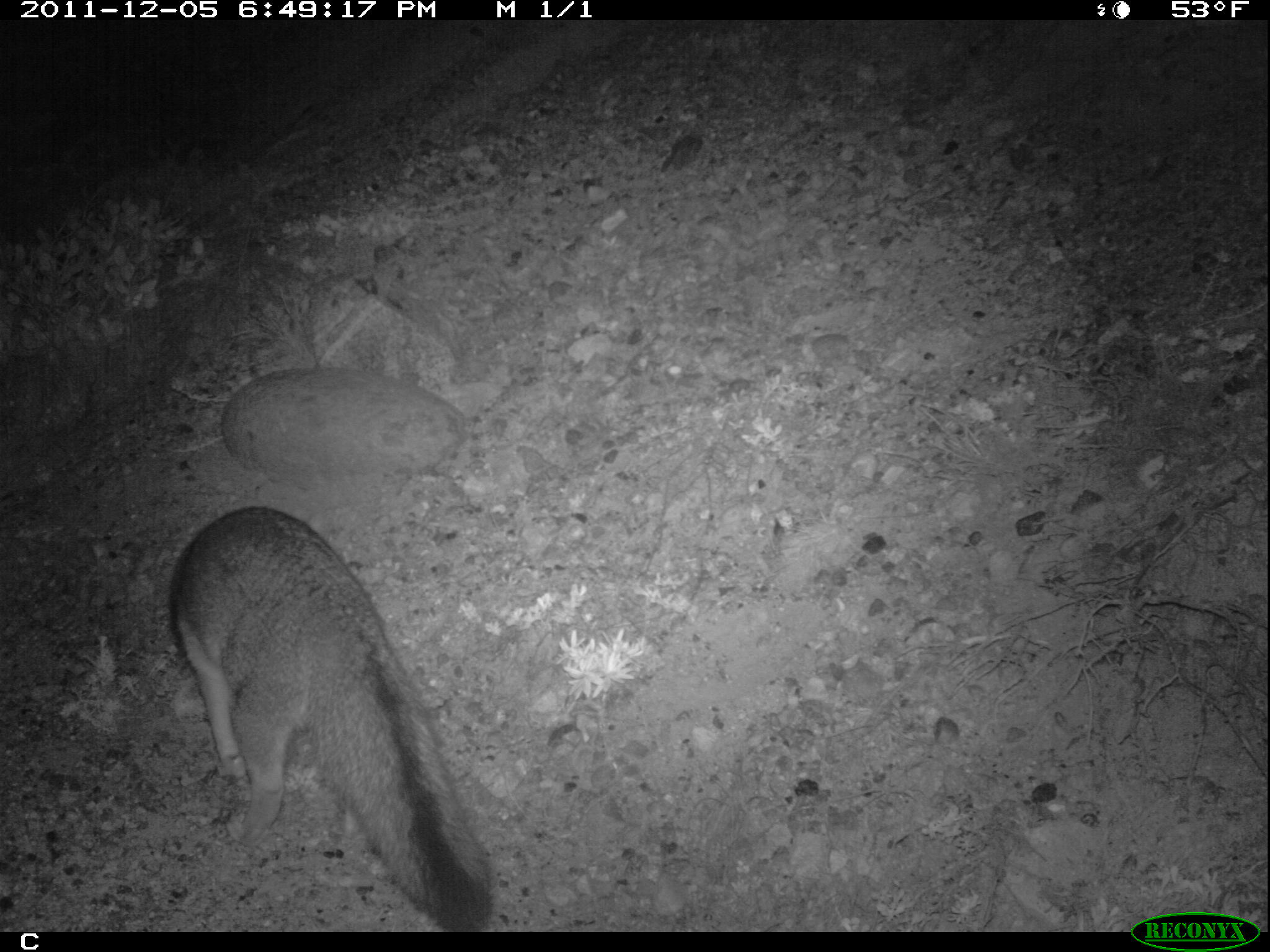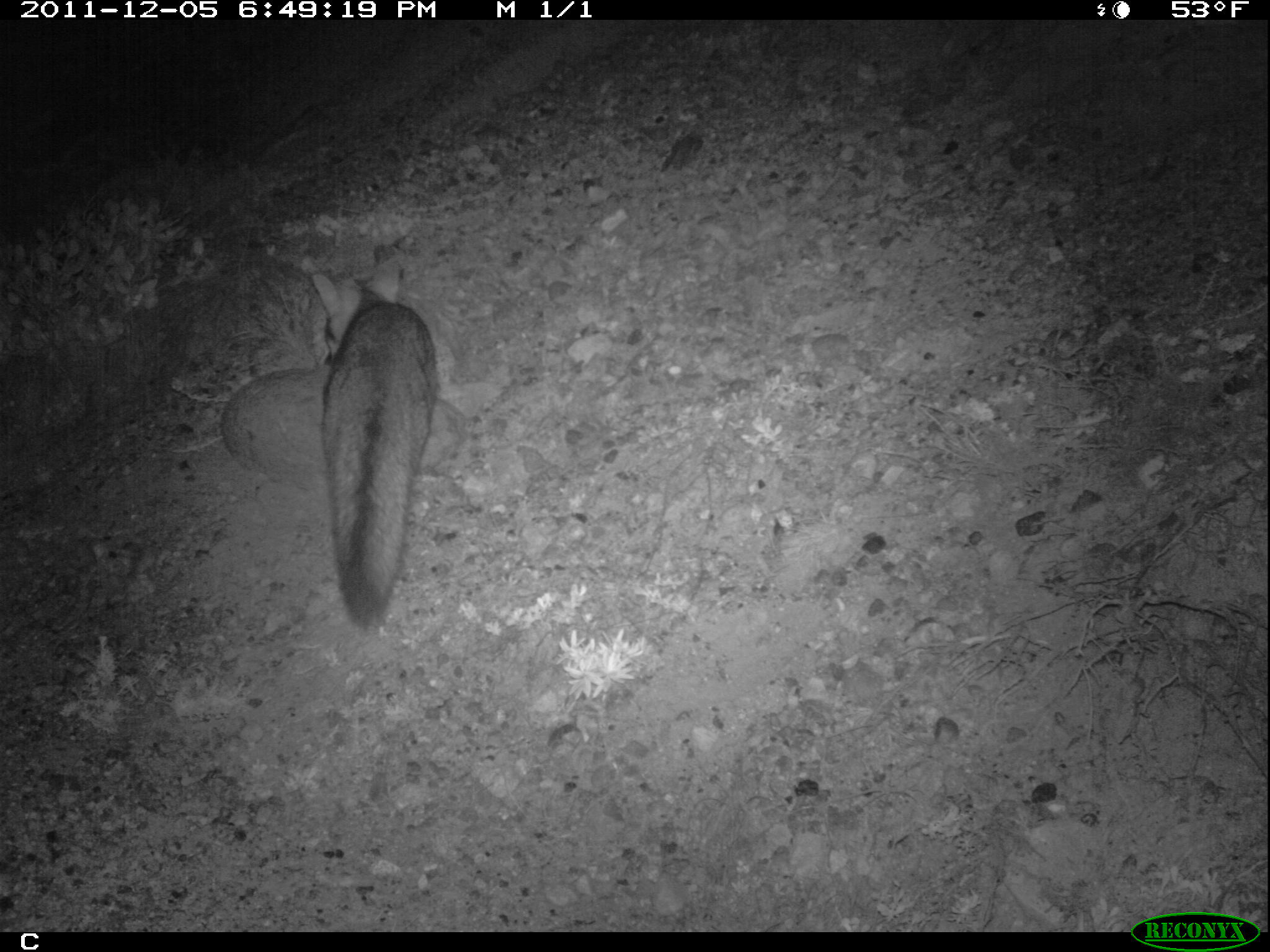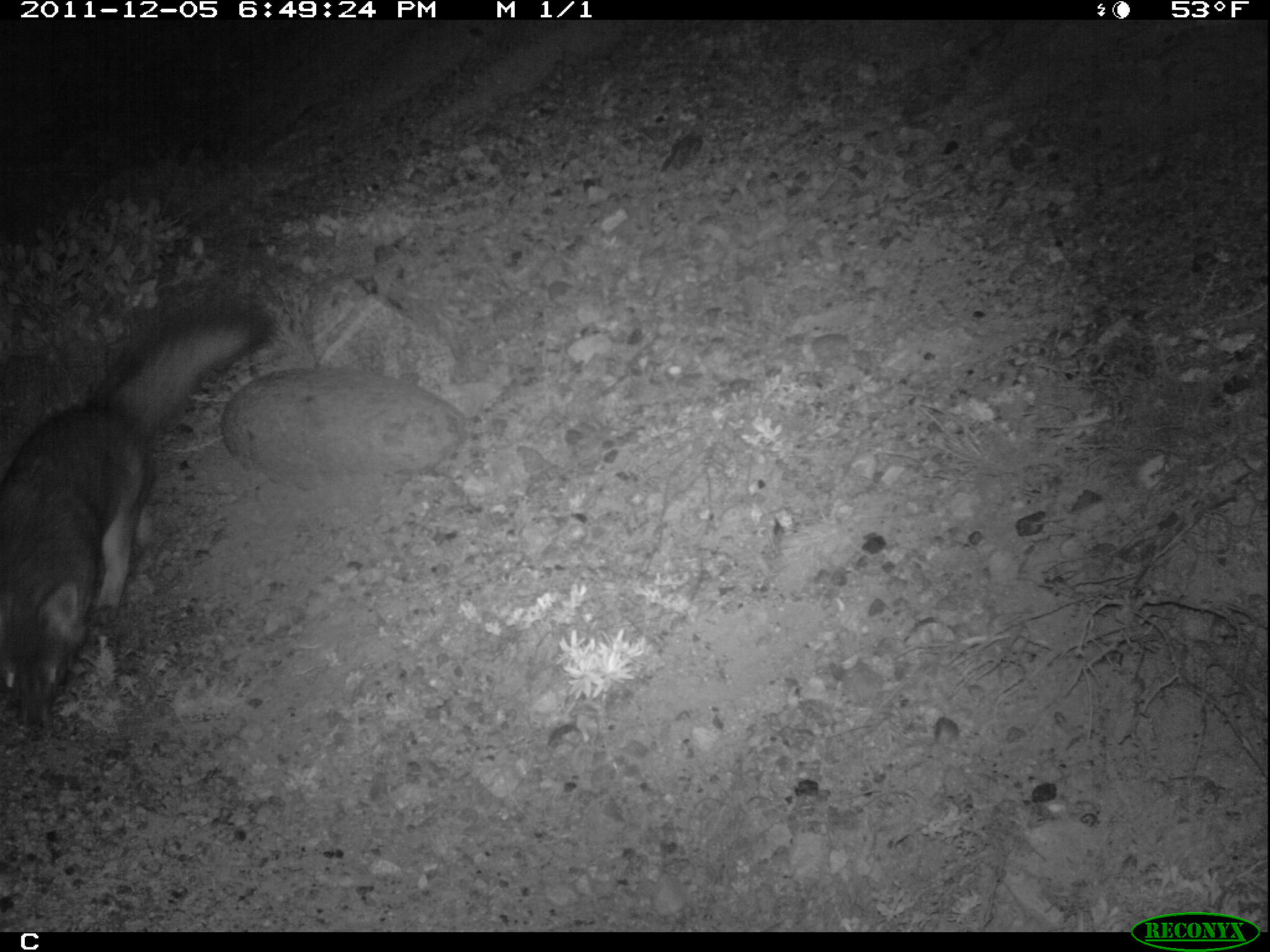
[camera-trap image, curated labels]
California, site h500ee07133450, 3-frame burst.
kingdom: Animalia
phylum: Chordata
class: Mammalia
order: Carnivora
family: Canidae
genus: Urocyon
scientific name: Urocyon littoralis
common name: island fox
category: fox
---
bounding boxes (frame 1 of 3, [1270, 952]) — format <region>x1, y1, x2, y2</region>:
fox: <region>166, 505, 494, 931</region>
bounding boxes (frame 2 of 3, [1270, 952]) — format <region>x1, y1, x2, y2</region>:
fox: <region>310, 257, 442, 632</region>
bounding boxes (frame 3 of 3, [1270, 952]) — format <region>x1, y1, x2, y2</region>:
fox: <region>0, 307, 276, 738</region>